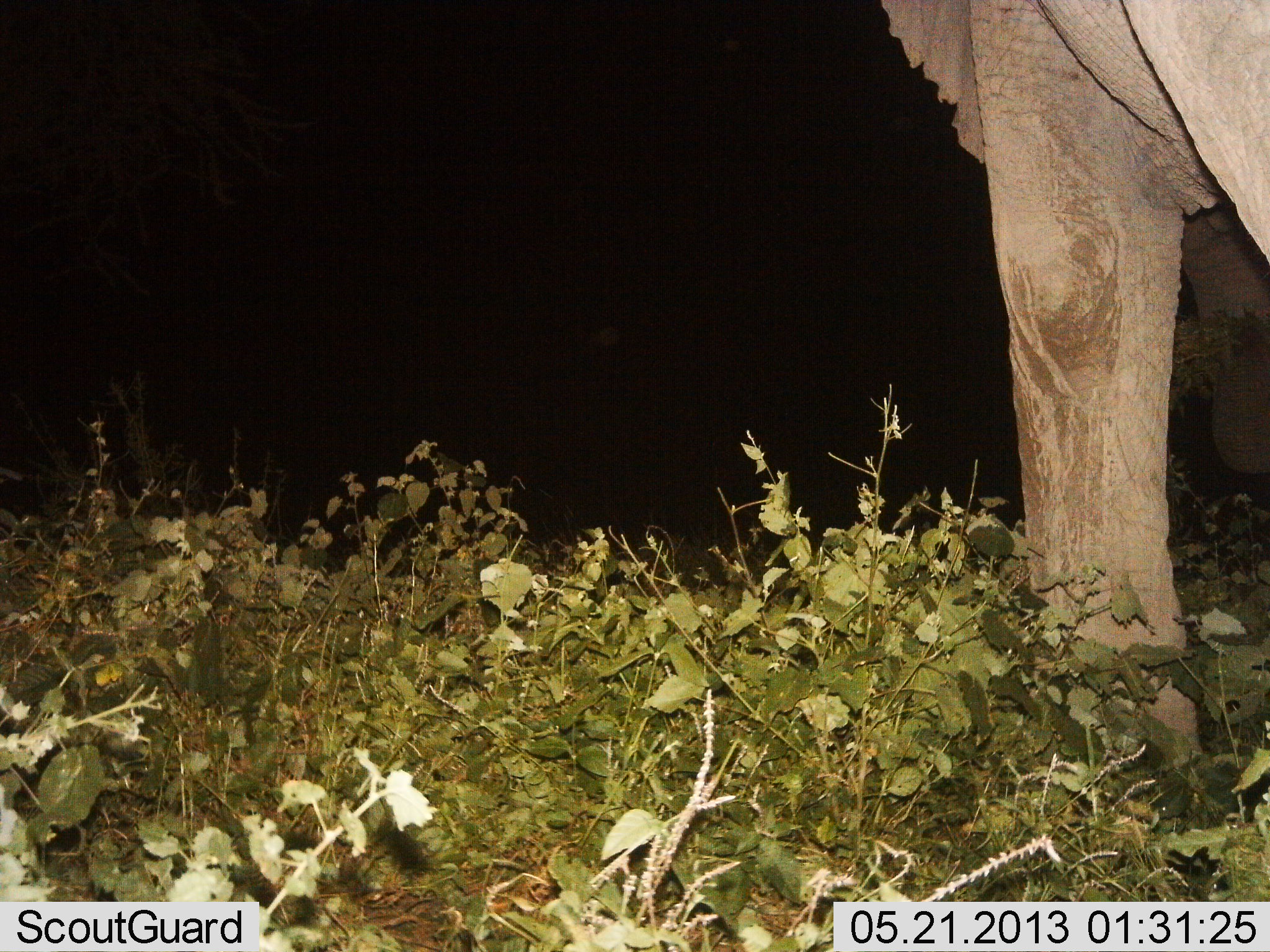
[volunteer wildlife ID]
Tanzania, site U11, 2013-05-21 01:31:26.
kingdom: Animalia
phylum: Chordata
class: Mammalia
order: Proboscidea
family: Elephantidae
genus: Loxodonta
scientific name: Loxodonta africana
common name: african bush elephant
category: elephant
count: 1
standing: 82%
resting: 0%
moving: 18%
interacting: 3%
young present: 0%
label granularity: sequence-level